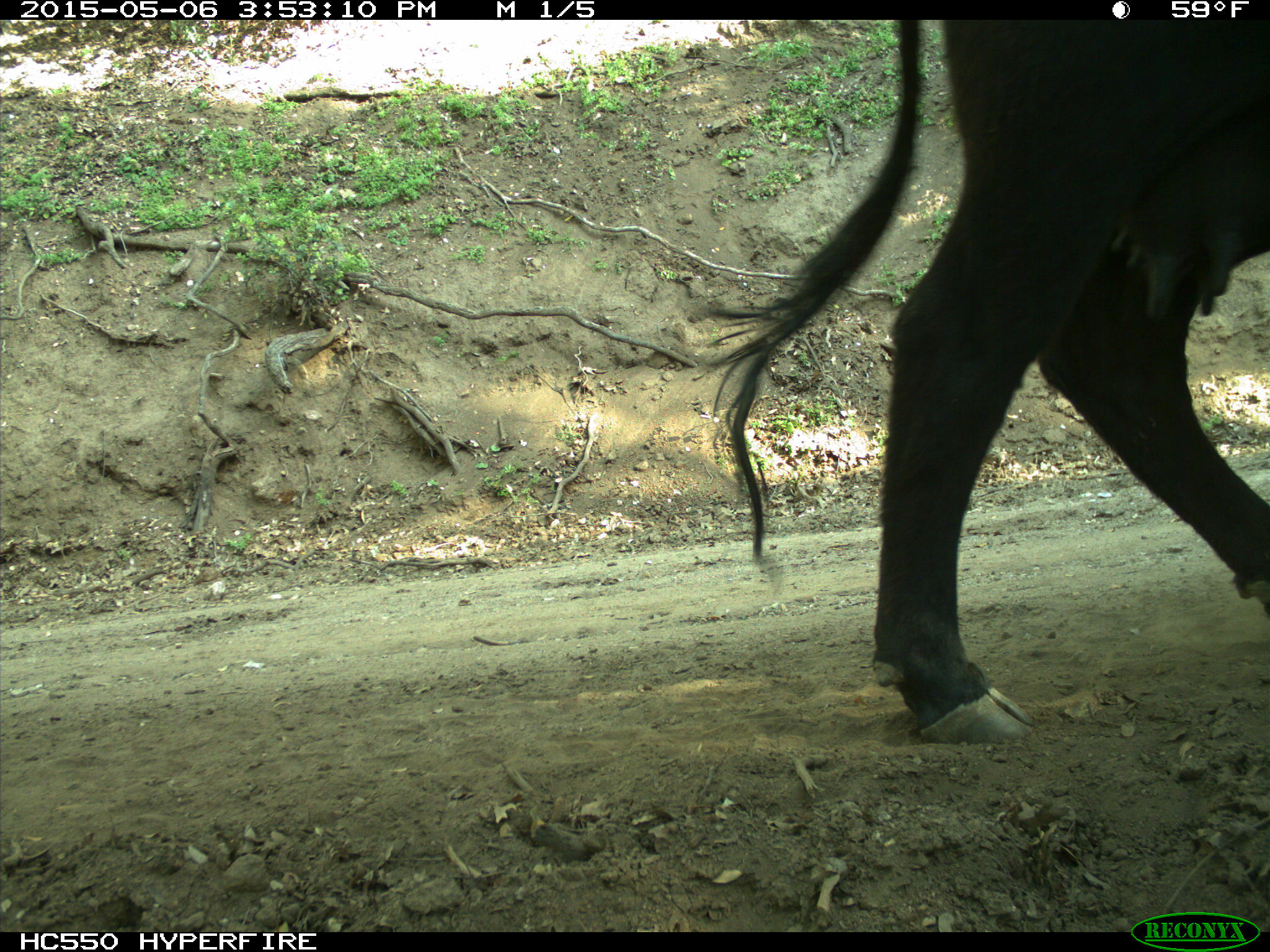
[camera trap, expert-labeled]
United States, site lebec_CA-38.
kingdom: Animalia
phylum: Chordata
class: Mammalia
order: Artiodactyla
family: Bovidae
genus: Bos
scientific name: Bos taurus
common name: domestic cow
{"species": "Bos taurus (domestic cow)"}